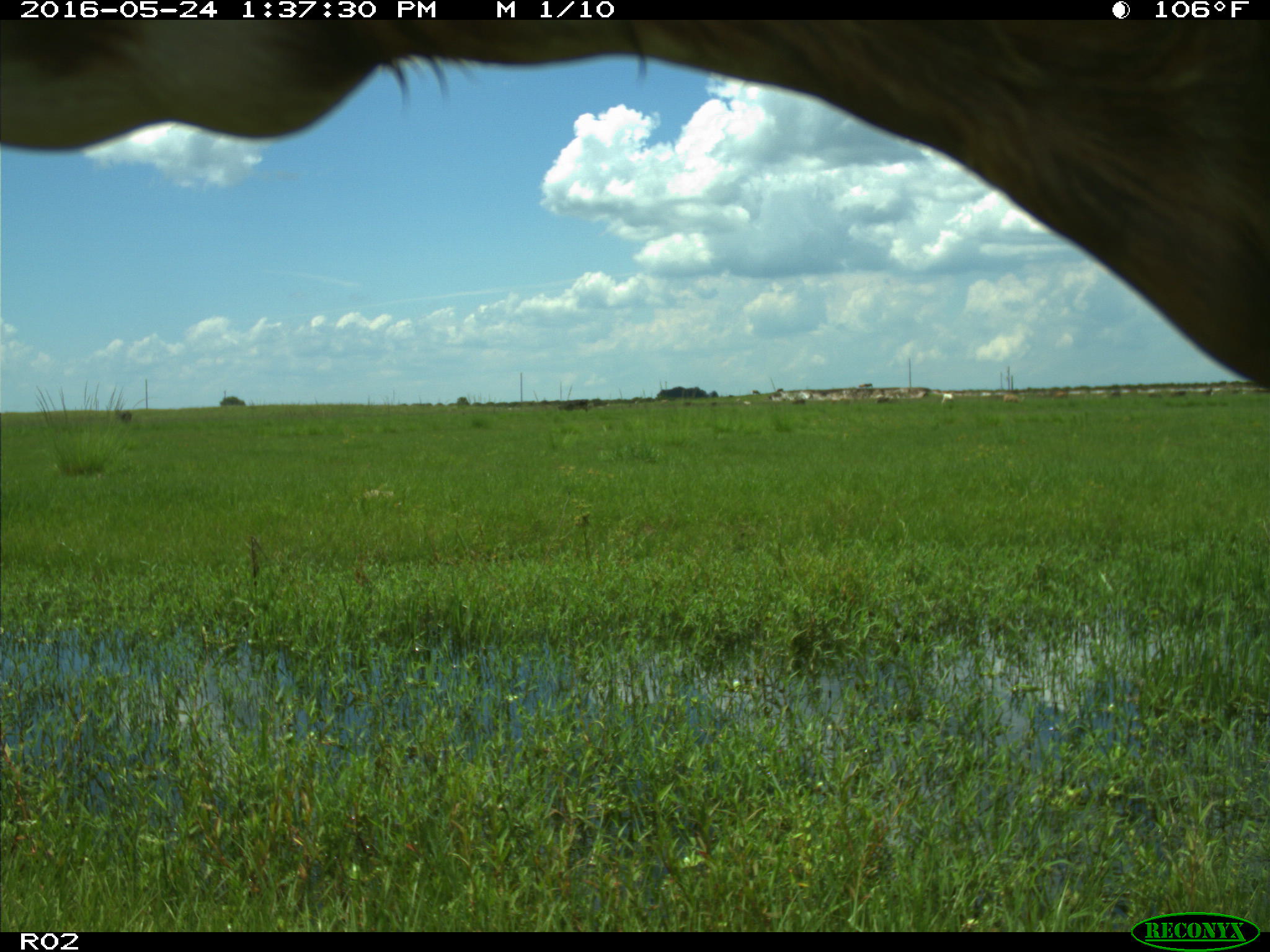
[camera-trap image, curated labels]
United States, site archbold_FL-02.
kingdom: Animalia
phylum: Chordata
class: Mammalia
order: Artiodactyla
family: Bovidae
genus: Bos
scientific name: Bos taurus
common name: domestic cow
Bos taurus (domestic cow).